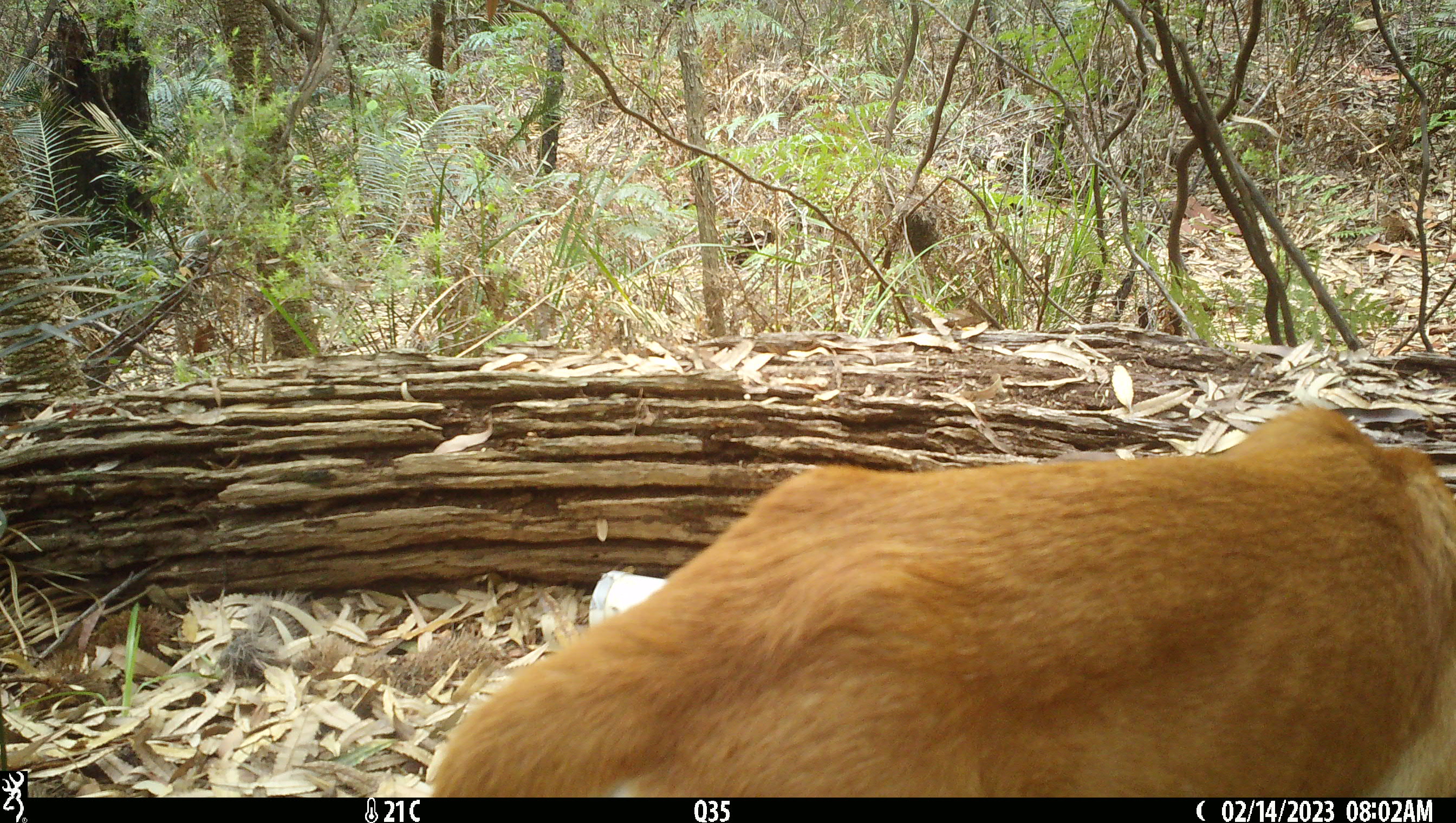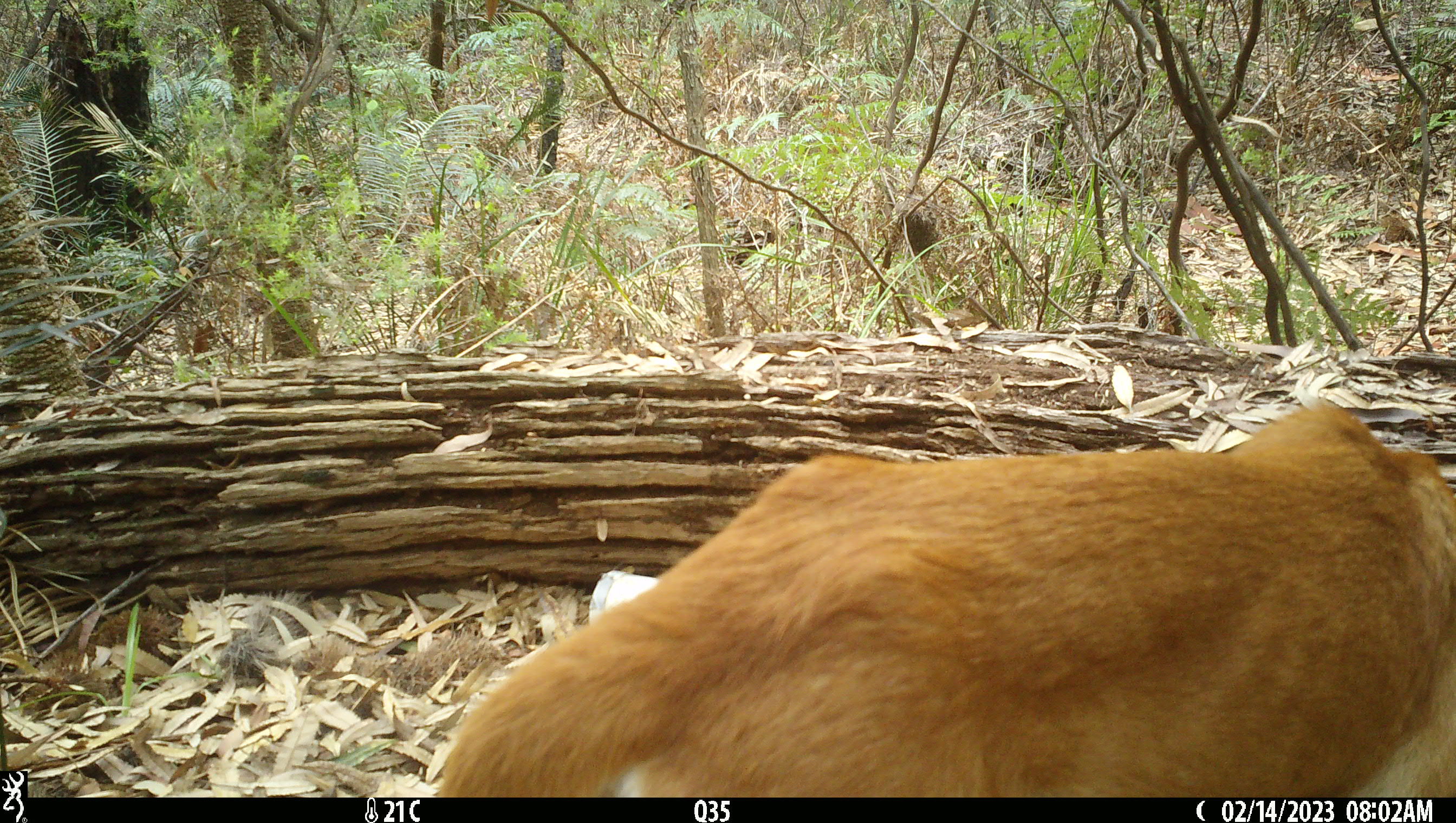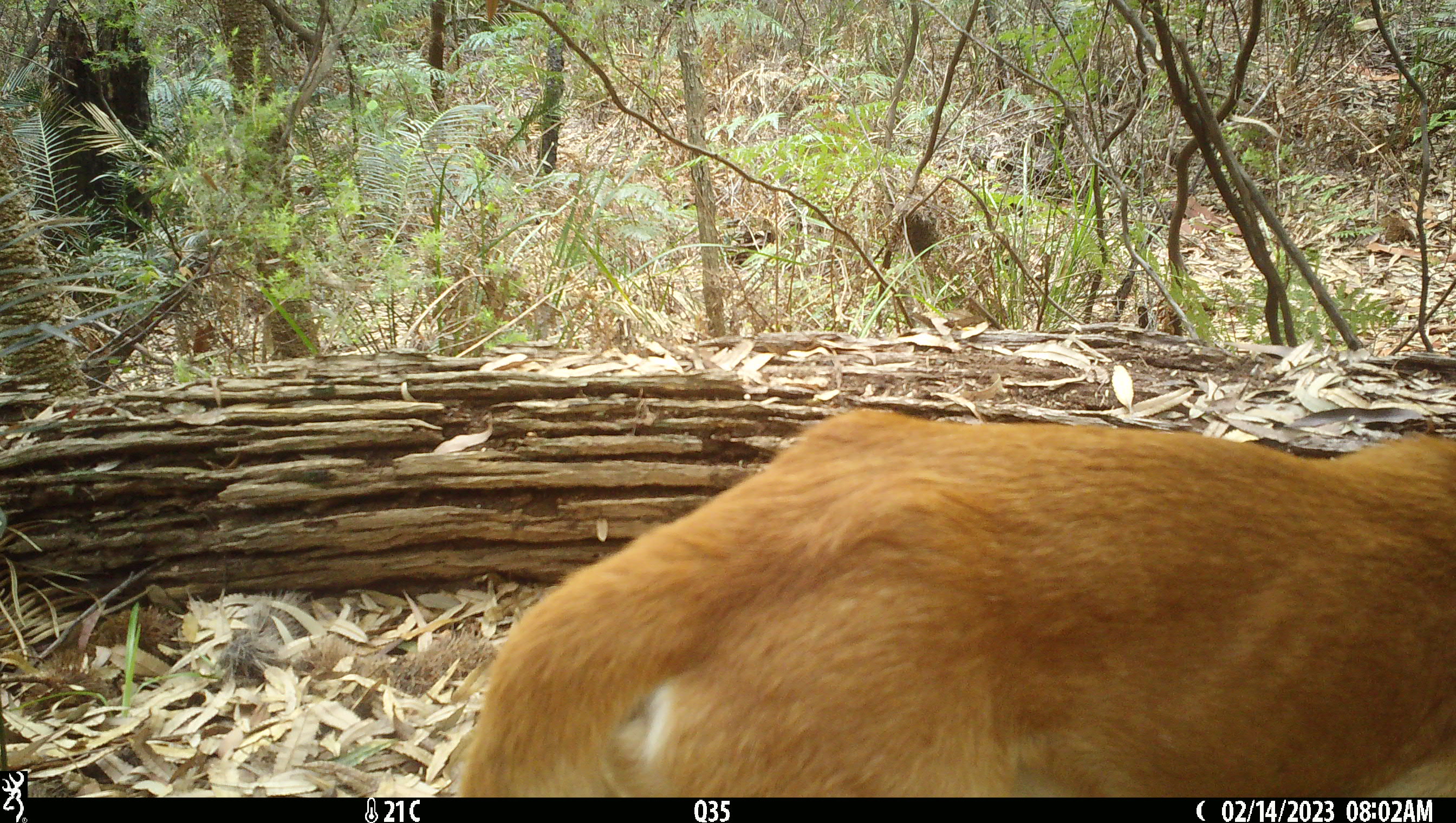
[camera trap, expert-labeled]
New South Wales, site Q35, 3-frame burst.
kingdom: Animalia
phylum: Chordata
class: Mammalia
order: Carnivora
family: Canidae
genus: Canis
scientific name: Canis familiaris dingo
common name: dingo